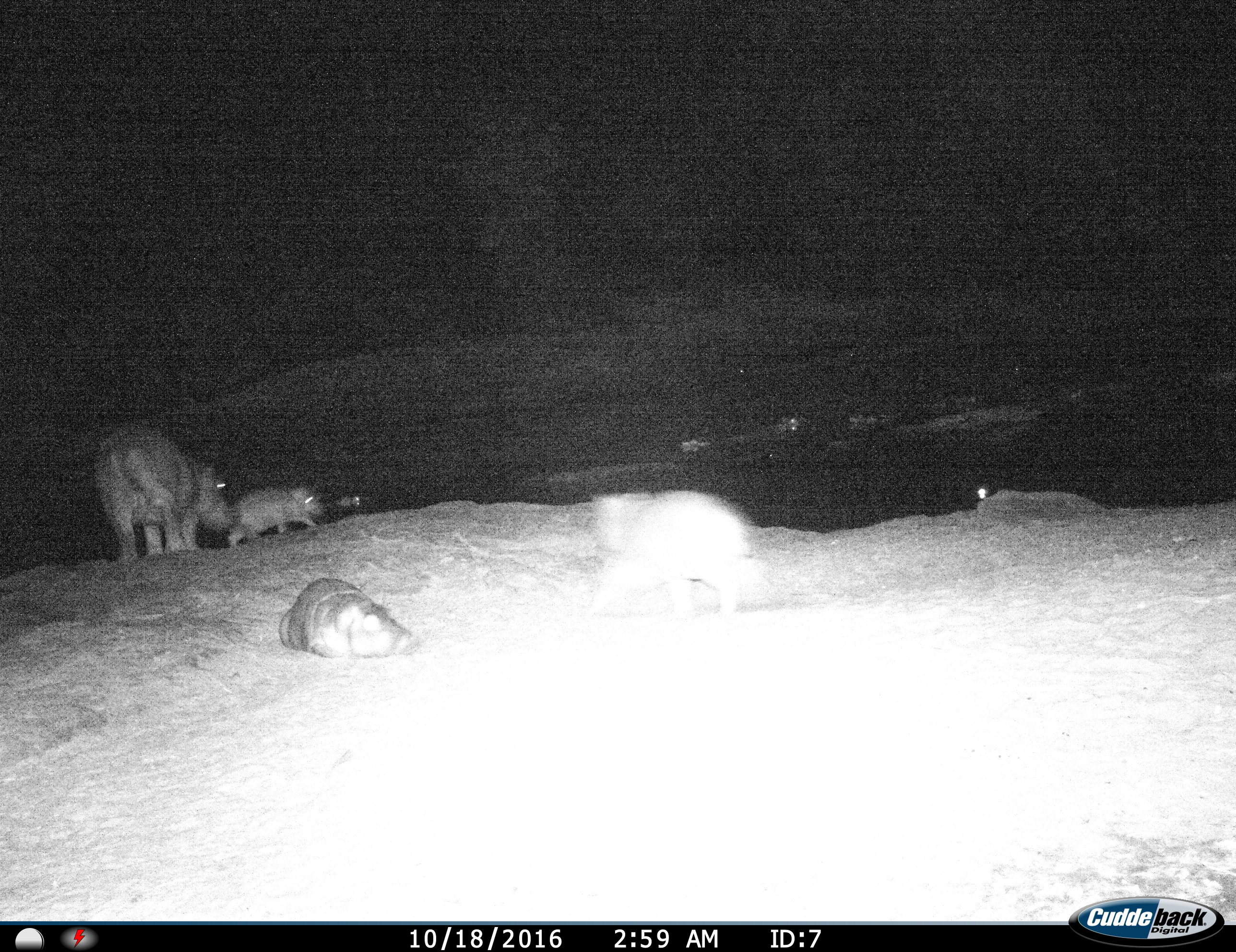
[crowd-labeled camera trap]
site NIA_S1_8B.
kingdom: Animalia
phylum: Chordata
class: Mammalia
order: Artiodactyla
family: Hippopotamidae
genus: Hippopotamus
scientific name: Hippopotamus amphibius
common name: hippopotamus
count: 8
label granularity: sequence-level